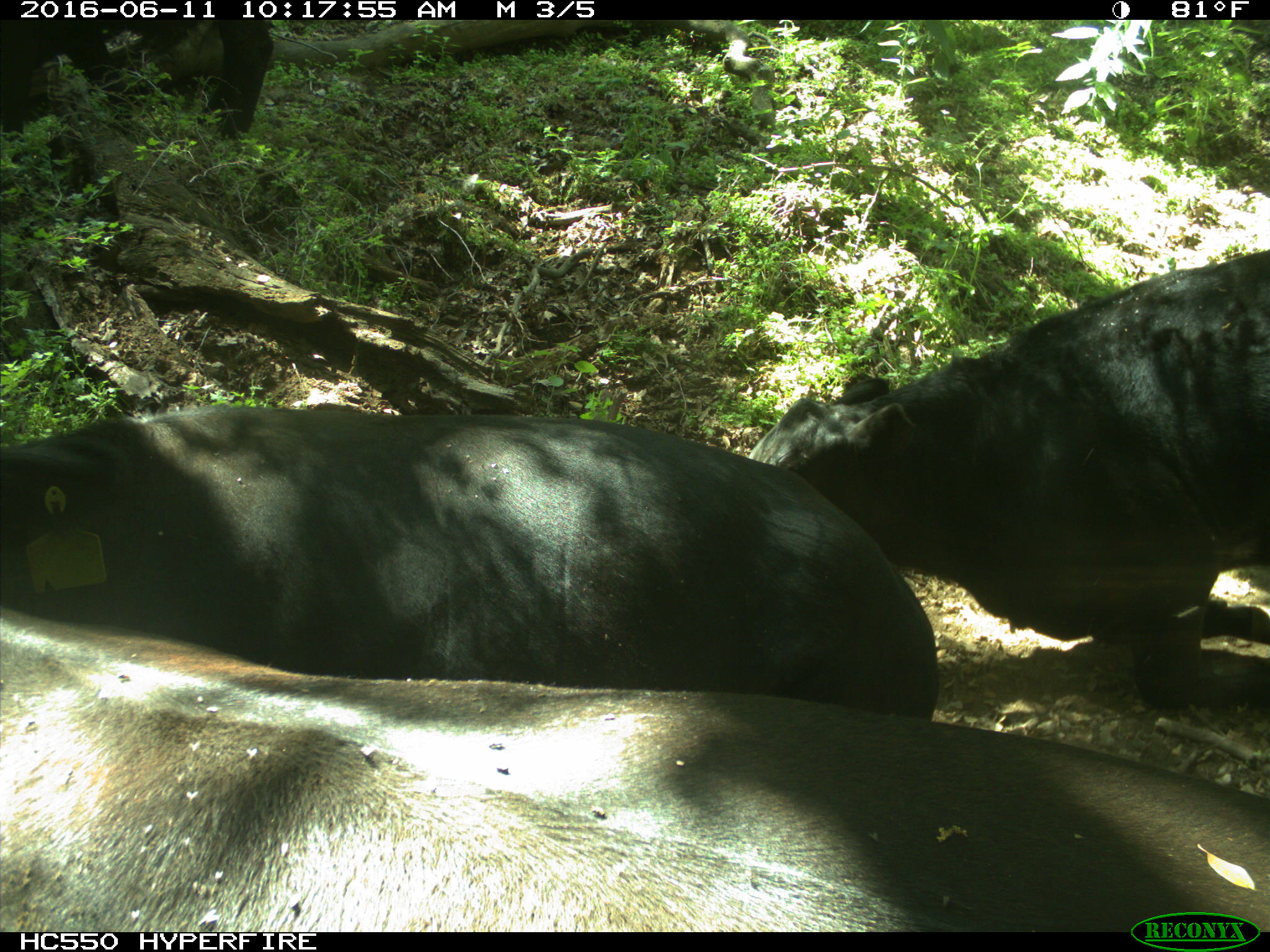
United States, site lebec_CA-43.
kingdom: Animalia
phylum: Chordata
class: Mammalia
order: Artiodactyla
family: Bovidae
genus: Bos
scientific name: Bos taurus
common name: domestic cow